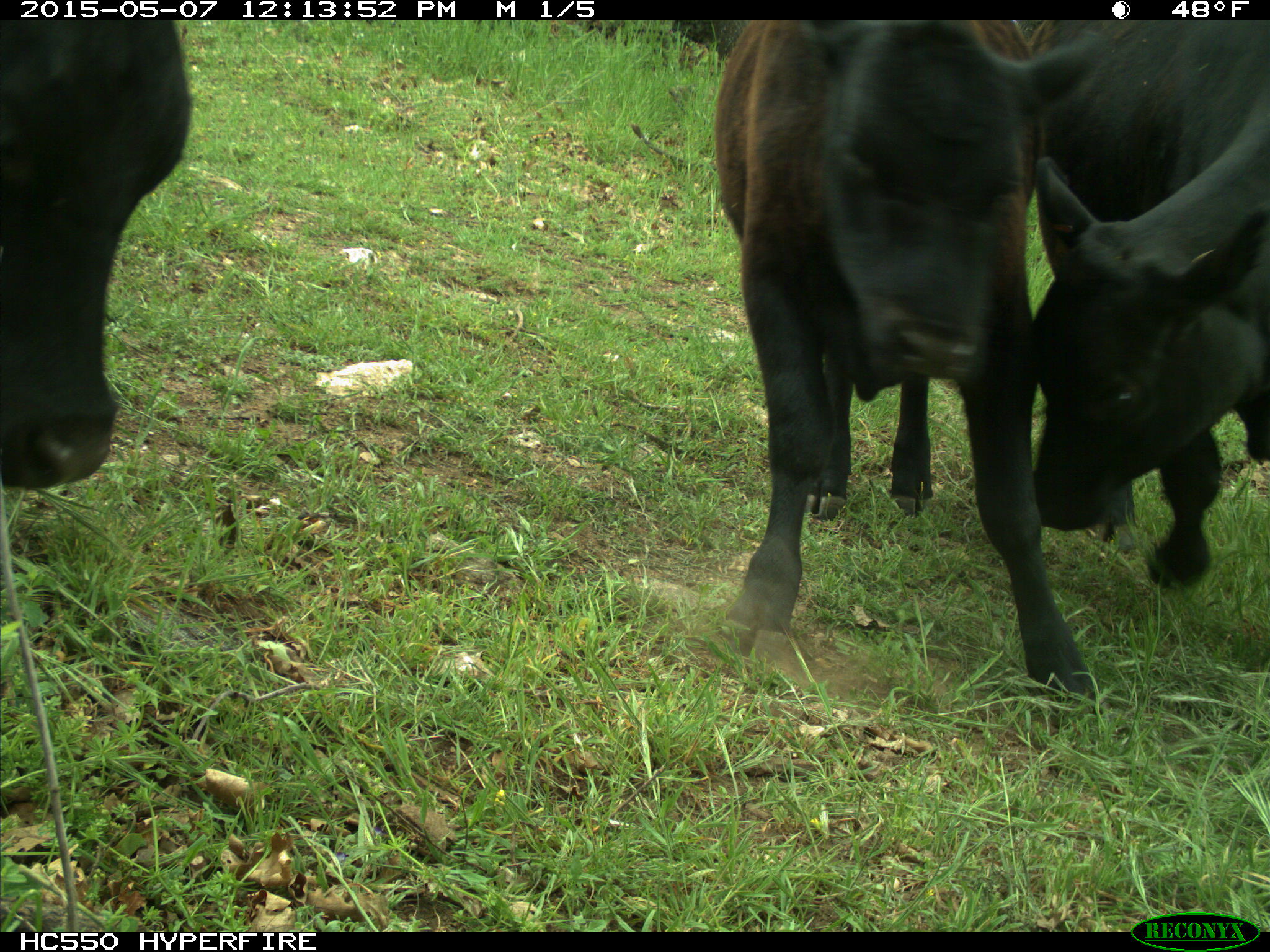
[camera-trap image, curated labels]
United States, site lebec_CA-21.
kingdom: Animalia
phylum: Chordata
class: Mammalia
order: Artiodactyla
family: Bovidae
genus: Bos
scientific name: Bos taurus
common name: domestic cow